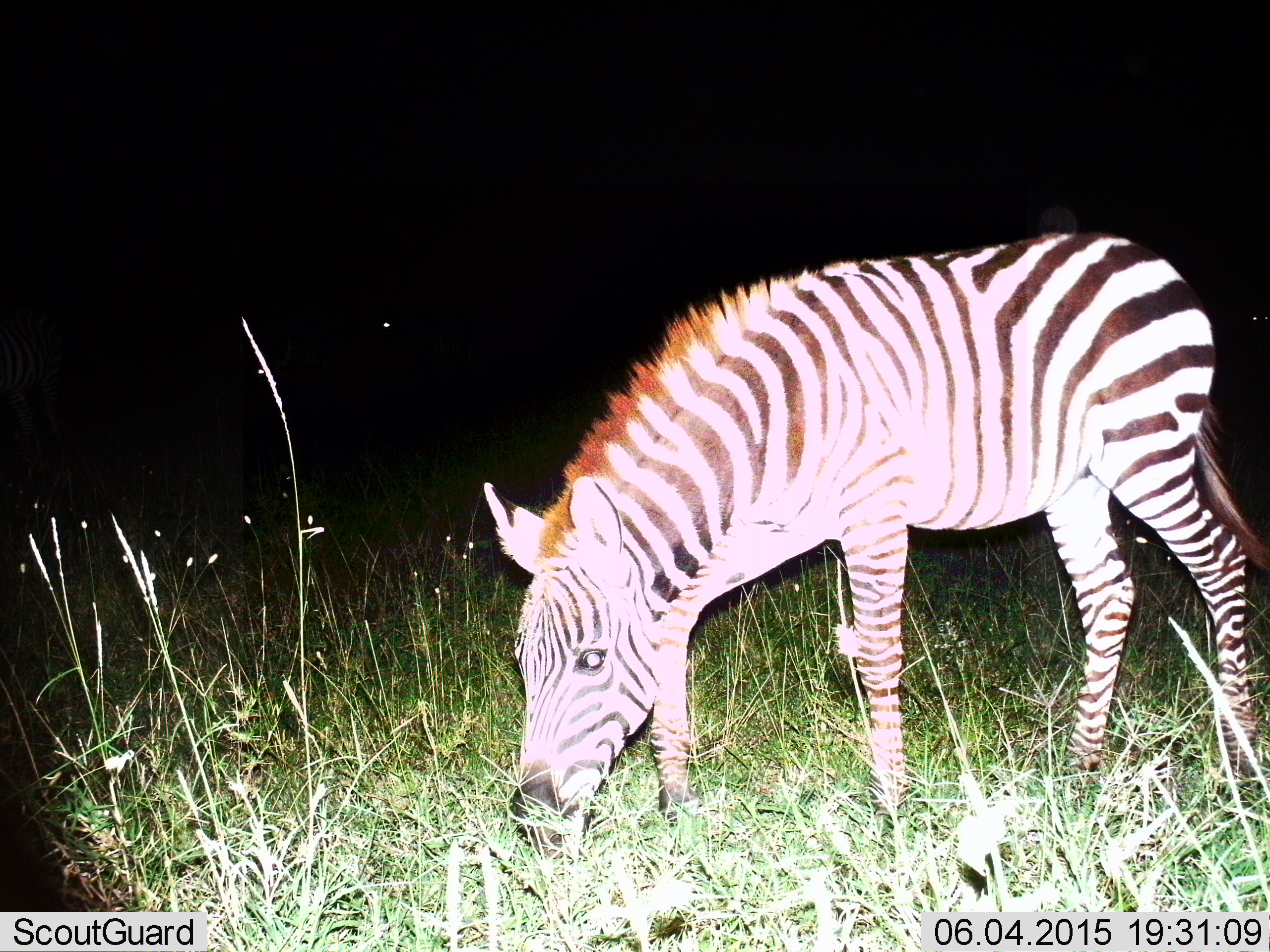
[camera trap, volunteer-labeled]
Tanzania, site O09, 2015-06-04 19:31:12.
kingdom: Animalia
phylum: Chordata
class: Mammalia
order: Perissodactyla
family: Equidae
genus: Equus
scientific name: Equus quagga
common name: plains zebra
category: zebra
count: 1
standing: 30%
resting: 0%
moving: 0%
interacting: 0%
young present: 30%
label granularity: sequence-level